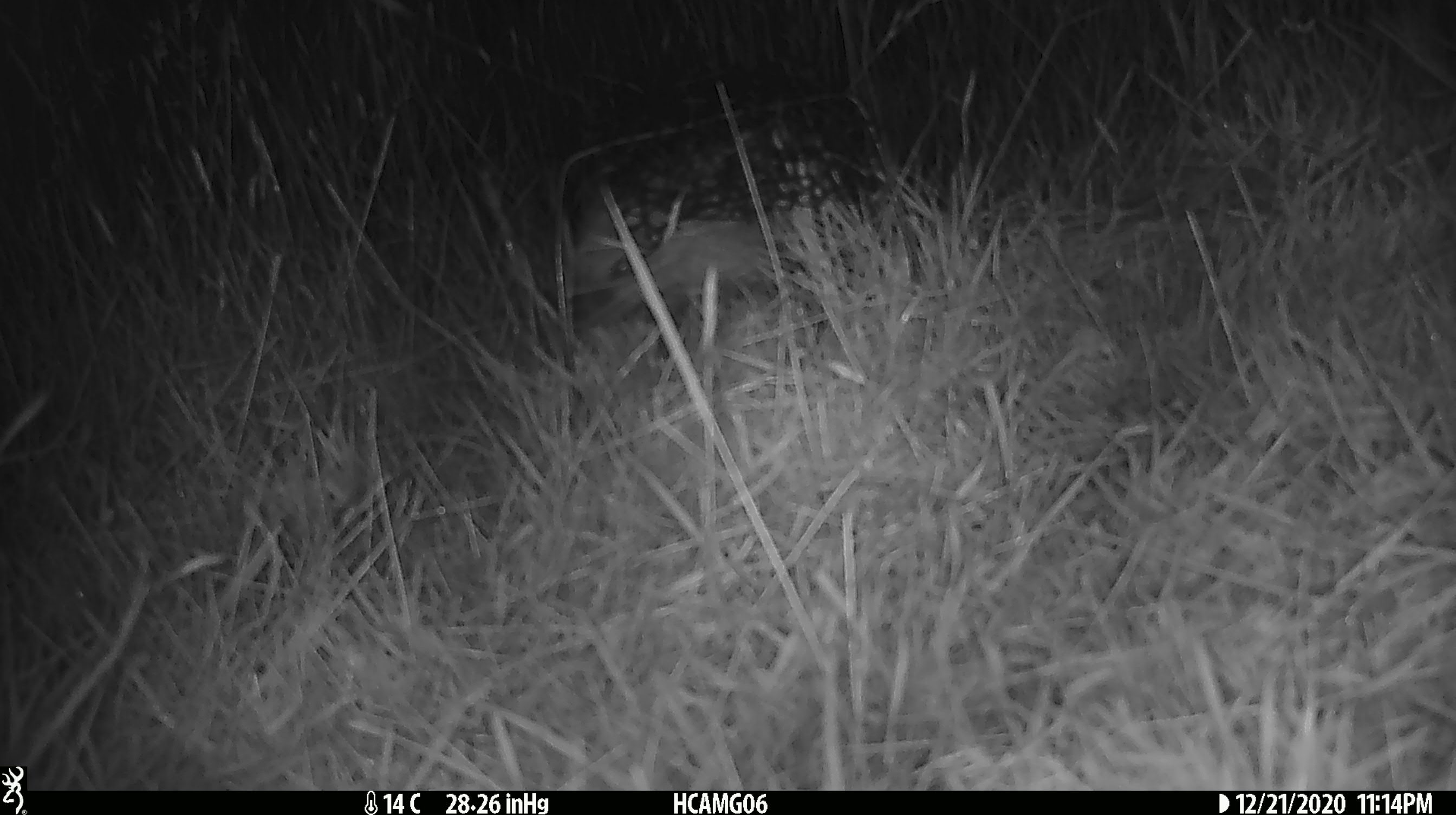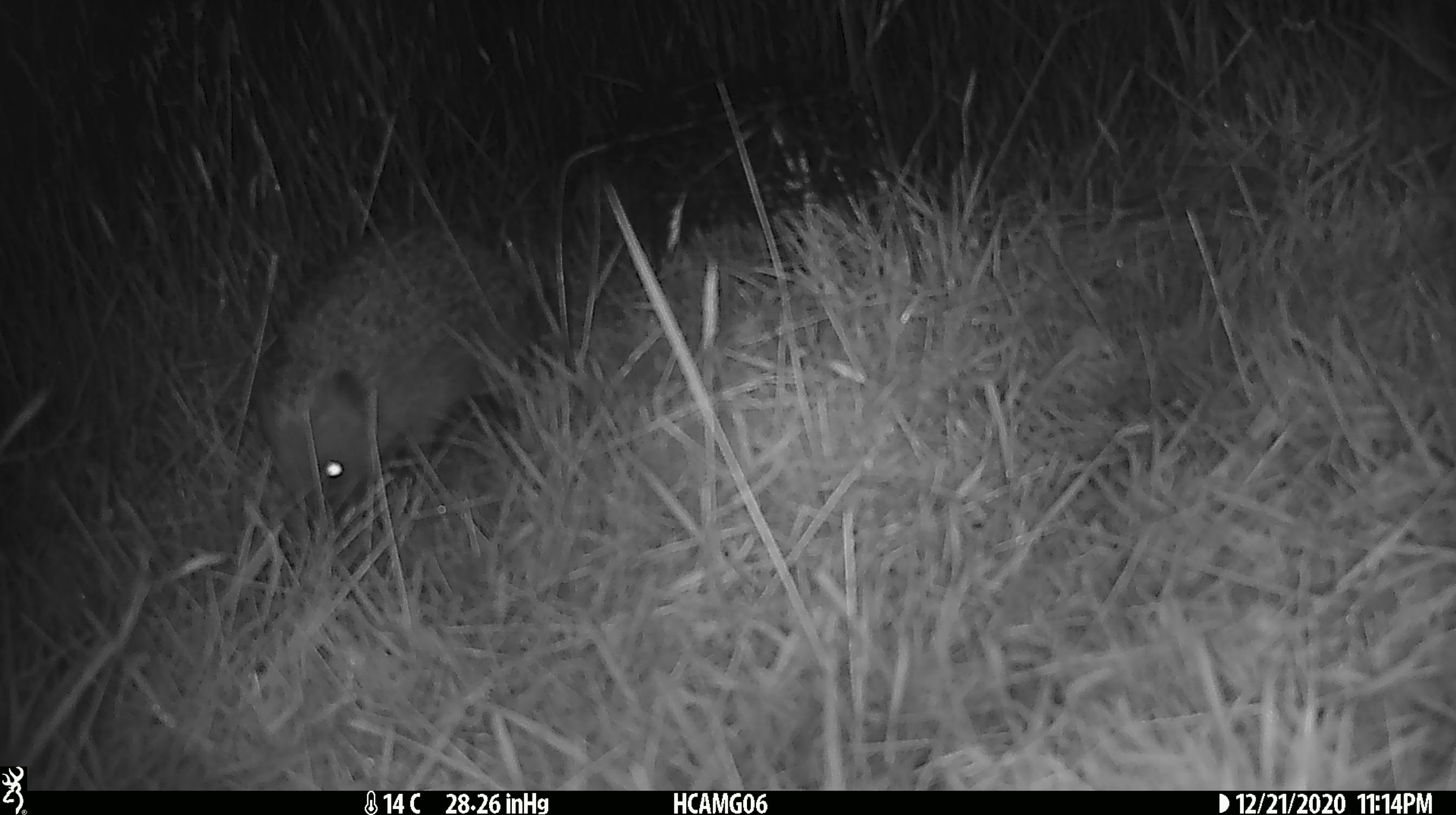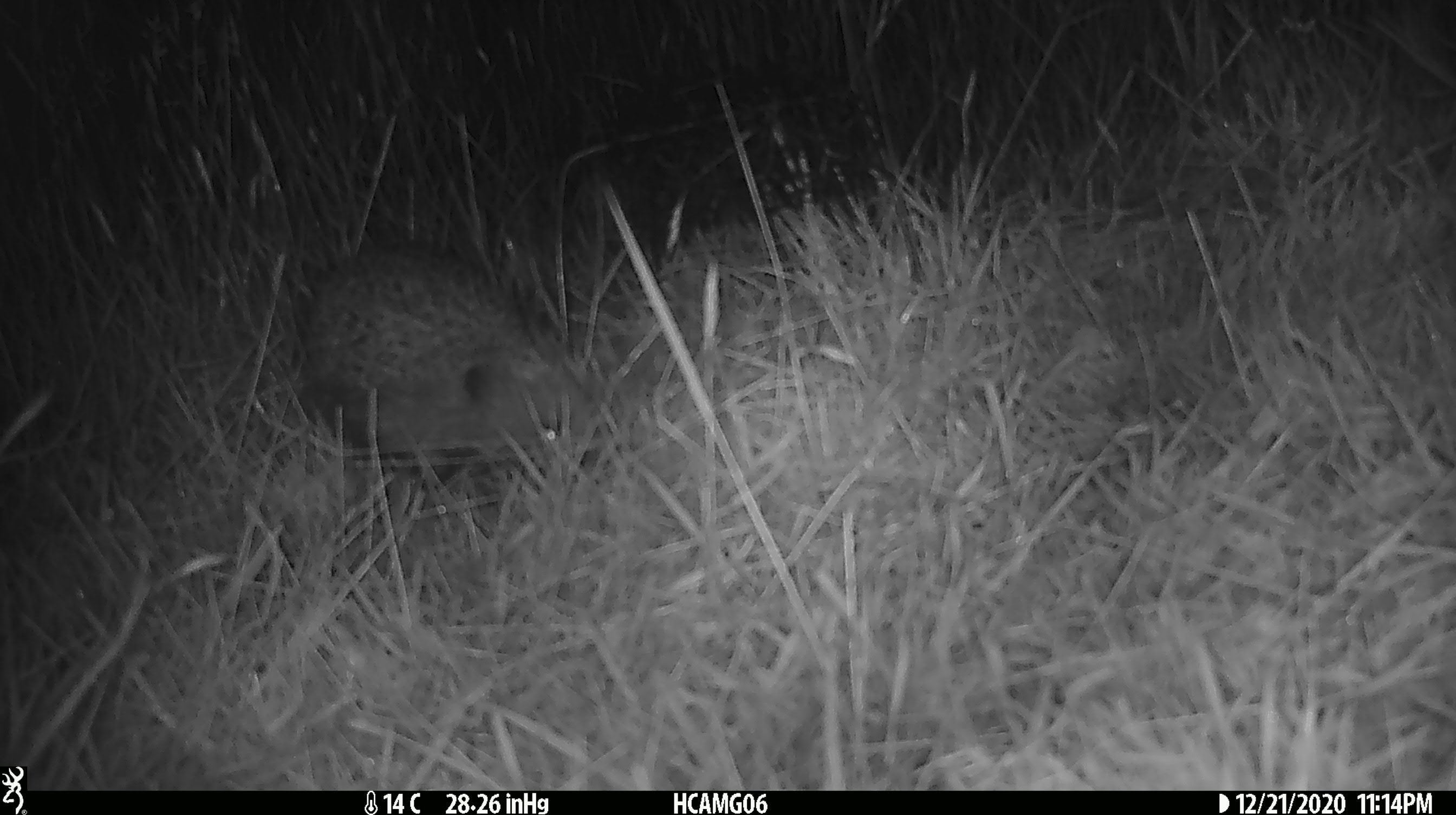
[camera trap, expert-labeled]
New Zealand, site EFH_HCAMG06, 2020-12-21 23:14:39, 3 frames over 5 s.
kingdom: Animalia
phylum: Chordata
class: Mammalia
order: Eulipotyphla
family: Erinaceidae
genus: Erinaceus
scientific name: Erinaceus europaeus europaeus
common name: european hedgehog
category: hedgehog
Hedgehog (european hedgehog) (Erinaceus europaeus europaeus).